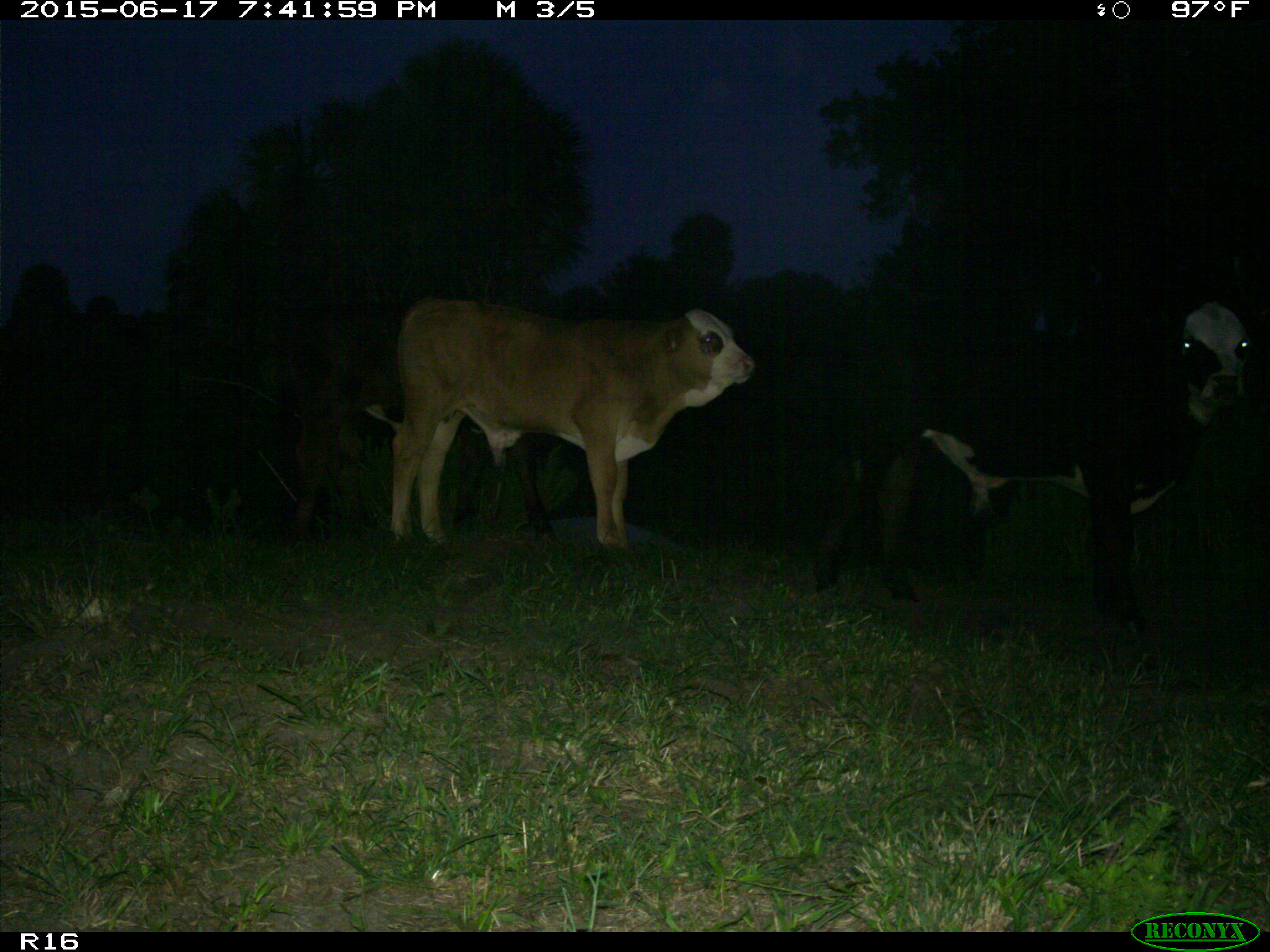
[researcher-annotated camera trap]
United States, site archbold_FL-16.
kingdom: Animalia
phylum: Chordata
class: Mammalia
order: Artiodactyla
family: Bovidae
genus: Bos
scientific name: Bos taurus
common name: domestic cow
Bos taurus (domestic cow).